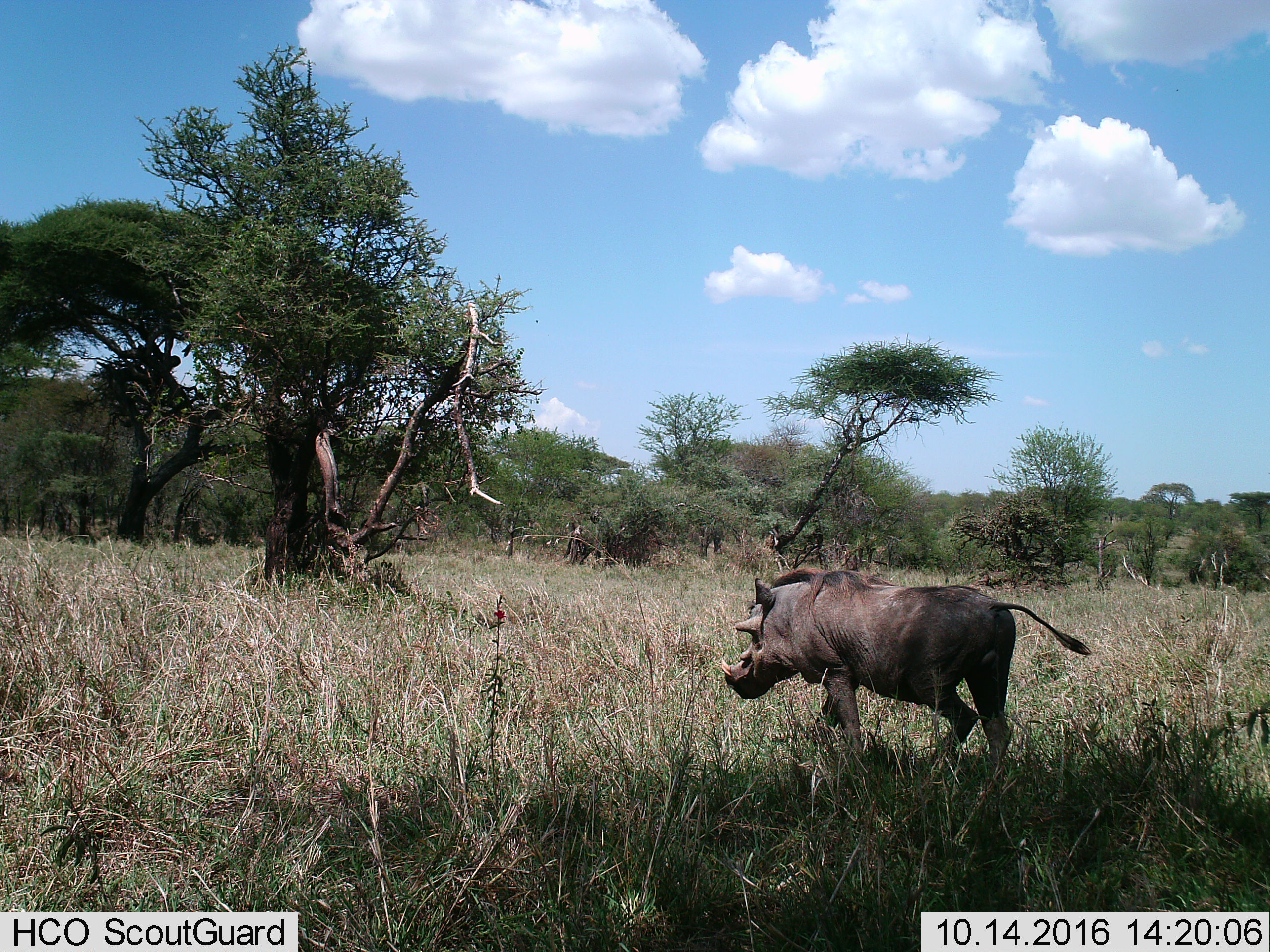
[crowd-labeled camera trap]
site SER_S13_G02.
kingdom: Animalia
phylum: Chordata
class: Mammalia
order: Artiodactyla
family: Suidae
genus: Phacochoerus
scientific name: Phacochoerus africanus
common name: warthog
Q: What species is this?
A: Warthog (Phacochoerus africanus).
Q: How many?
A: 1.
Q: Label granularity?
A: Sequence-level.